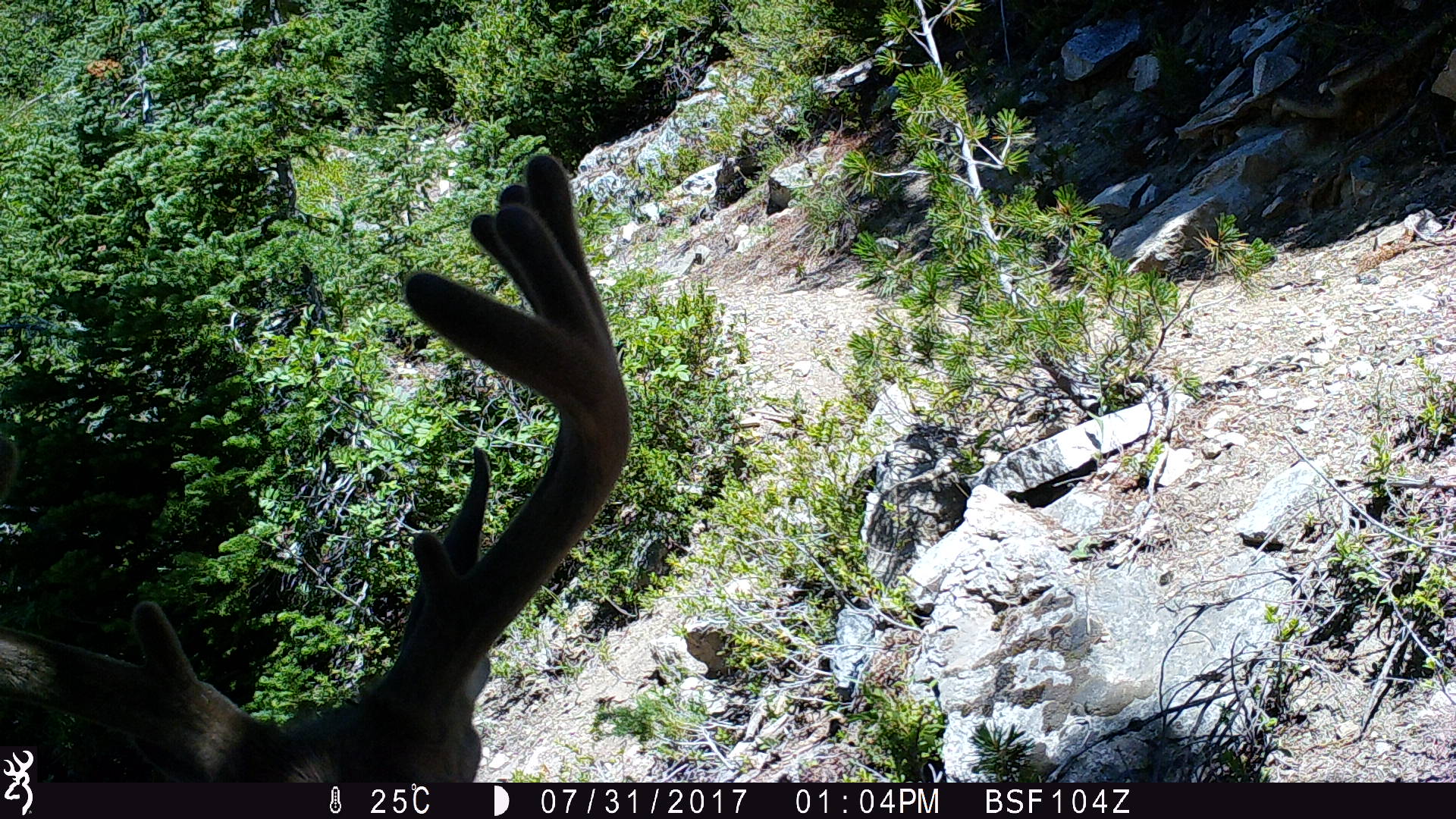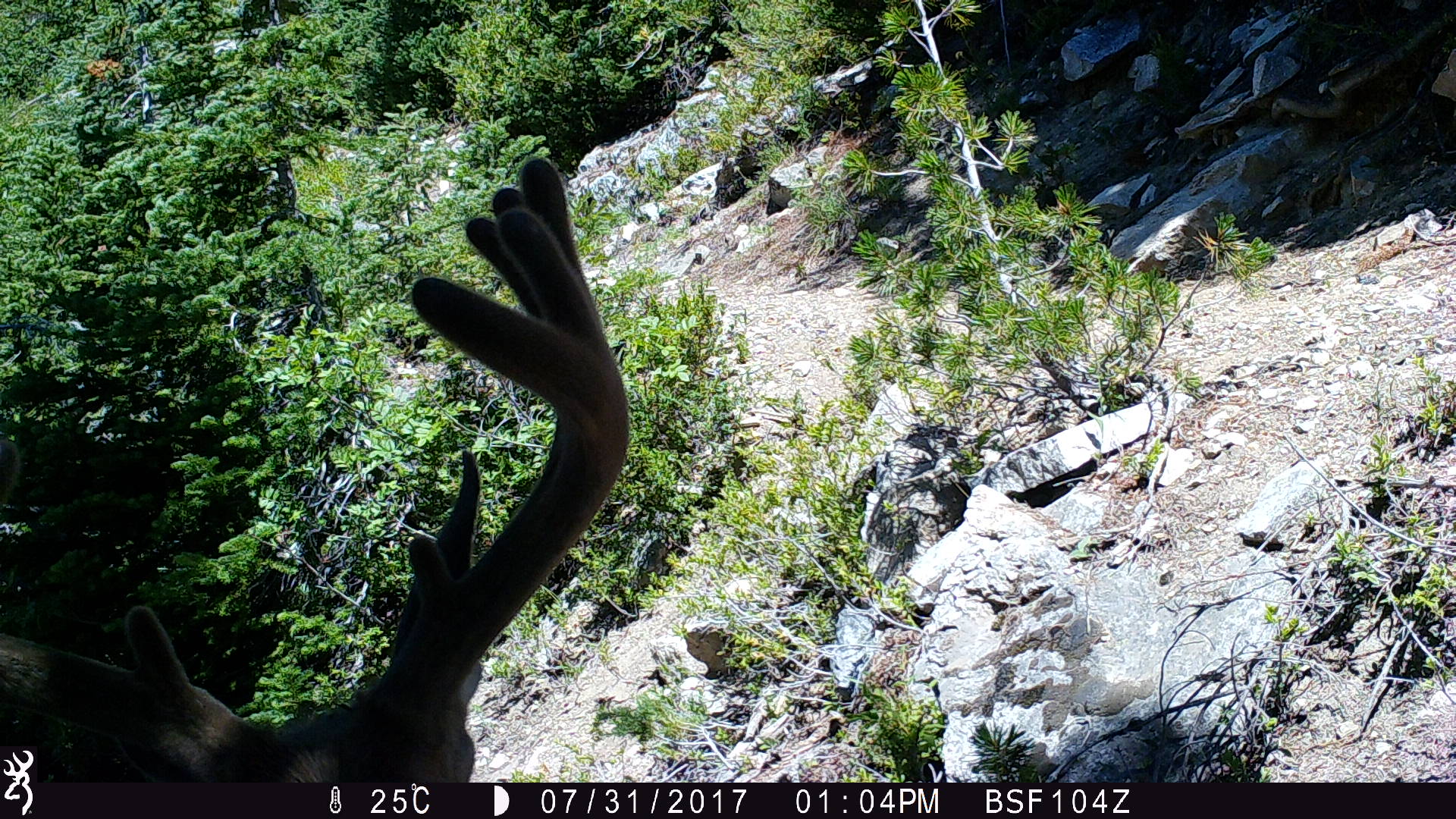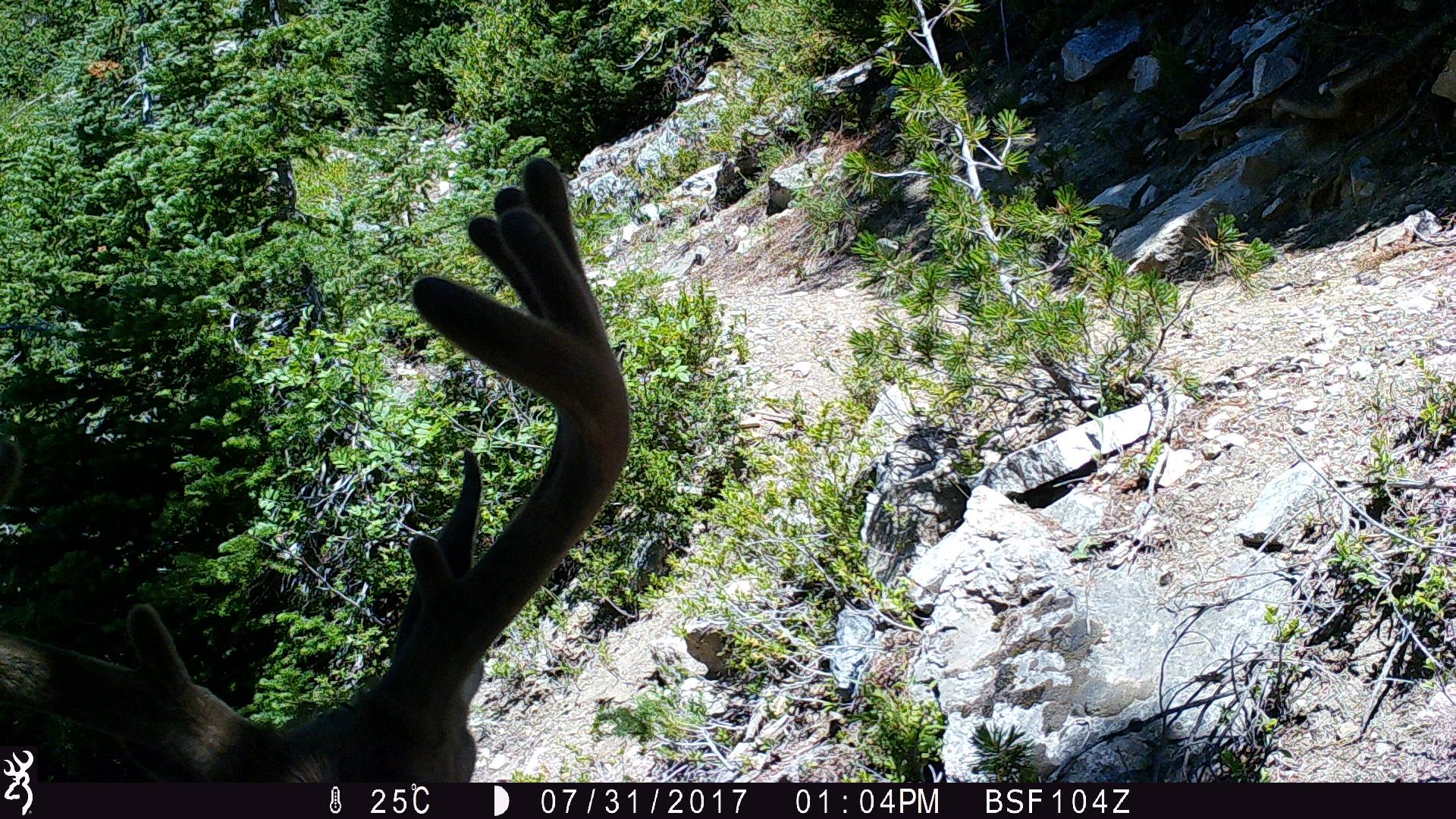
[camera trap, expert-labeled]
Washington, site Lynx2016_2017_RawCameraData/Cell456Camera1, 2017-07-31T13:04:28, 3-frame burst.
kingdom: Animalia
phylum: Chordata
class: Mammalia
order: Artiodactyla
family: Cervidae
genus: Odocoileus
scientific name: Odocoileus hemionus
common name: mule deer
Odocoileus hemionus (mule deer). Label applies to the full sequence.